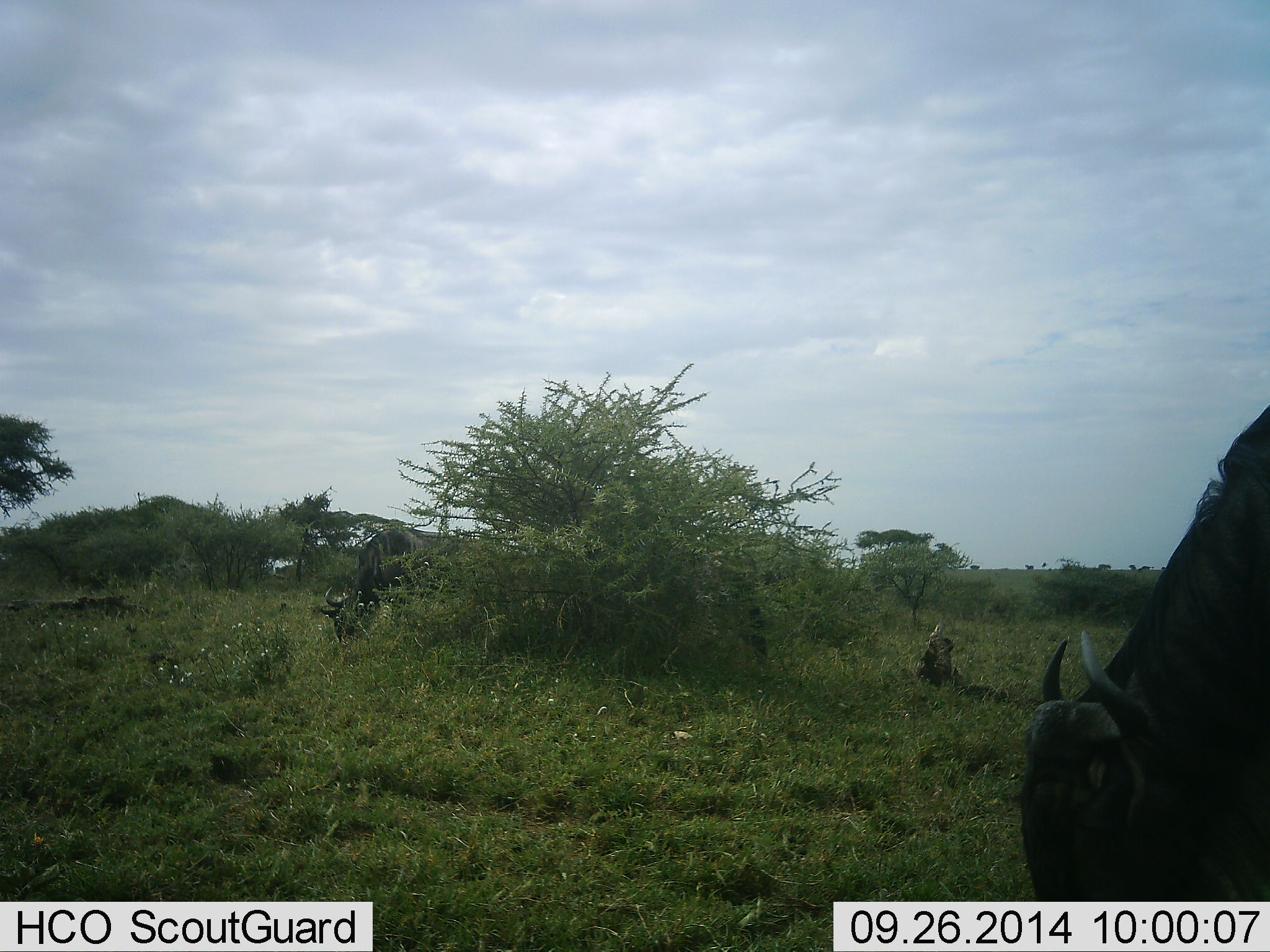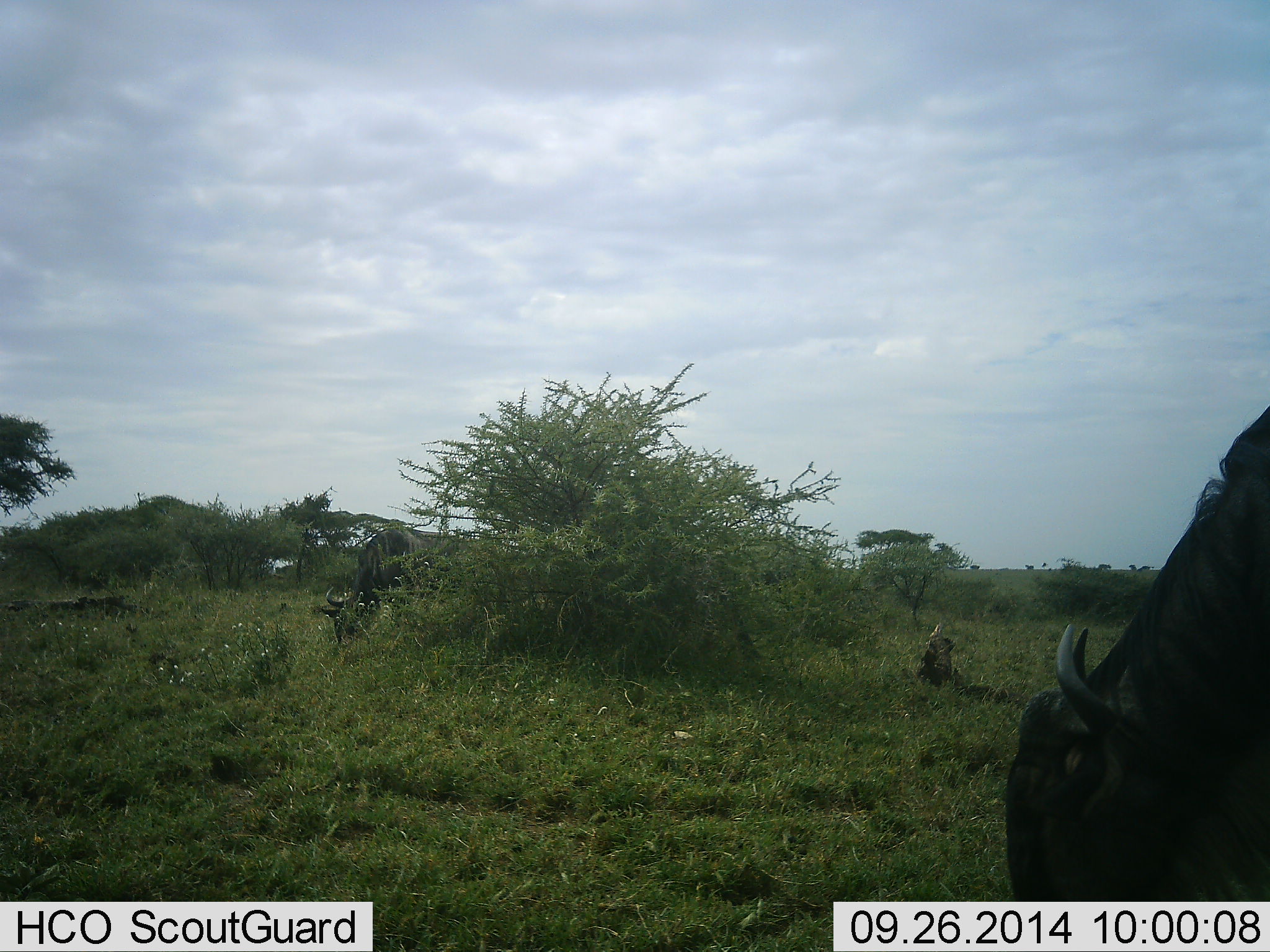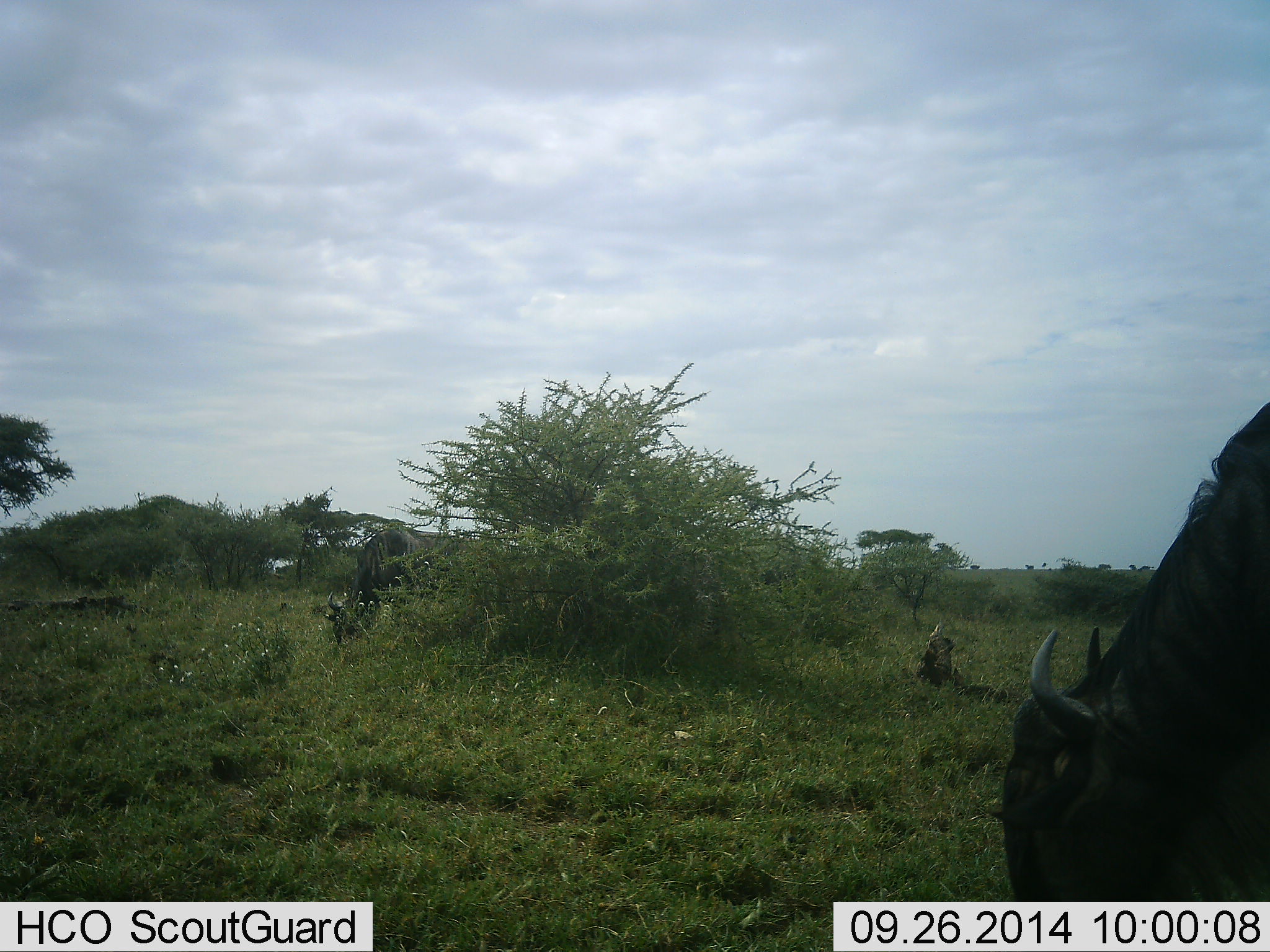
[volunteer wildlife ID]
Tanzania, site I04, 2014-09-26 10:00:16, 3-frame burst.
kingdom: Animalia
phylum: Chordata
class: Mammalia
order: Artiodactyla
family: Bovidae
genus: Connochaetes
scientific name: Connochaetes taurinus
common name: blue wildebeest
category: wildebeest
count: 3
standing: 30%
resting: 10%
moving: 0%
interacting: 0%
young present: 0%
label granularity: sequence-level